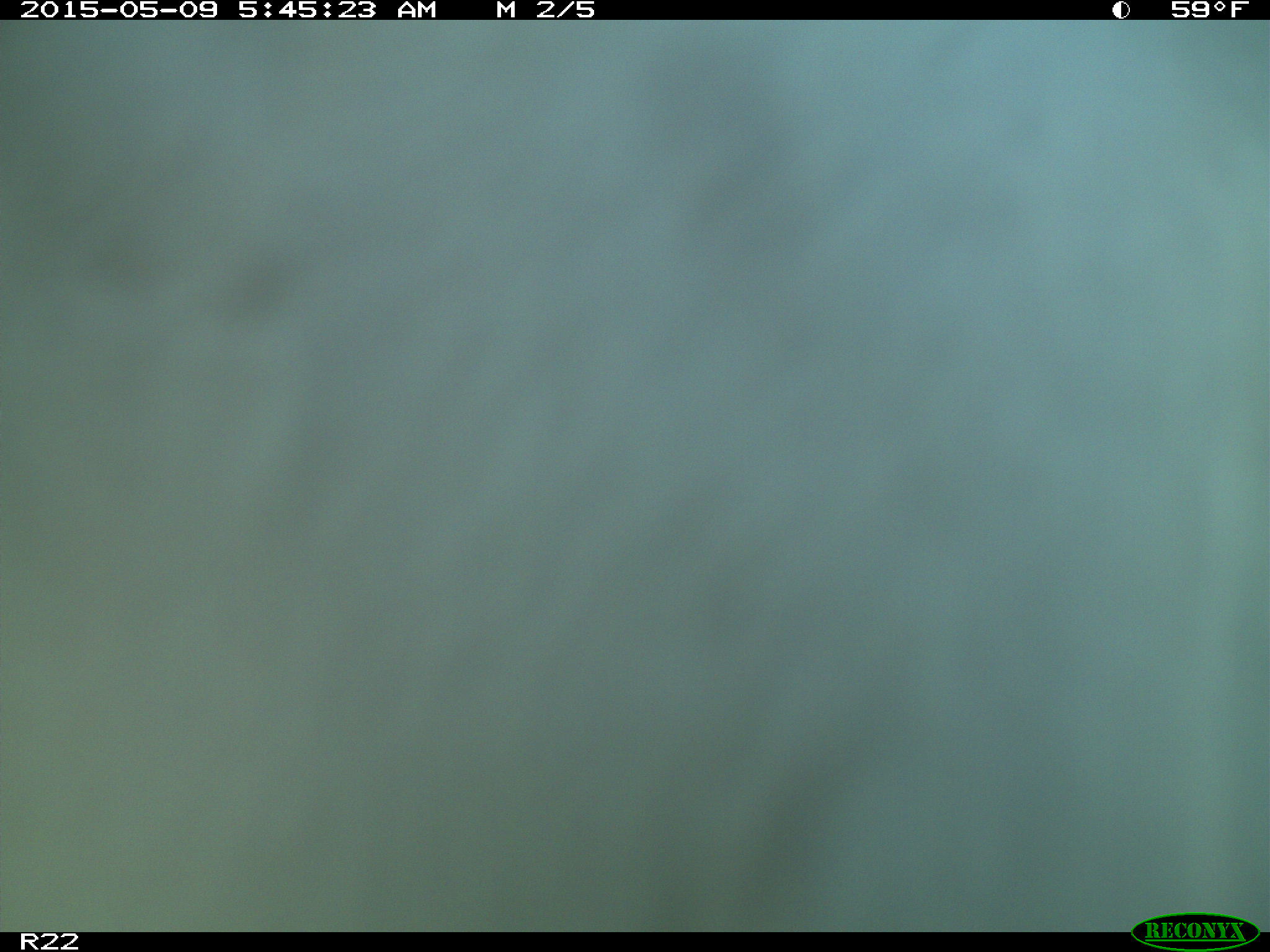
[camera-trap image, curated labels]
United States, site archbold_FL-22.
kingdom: Animalia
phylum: Chordata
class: Mammalia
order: Artiodactyla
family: Bovidae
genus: Bos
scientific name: Bos taurus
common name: domestic cow